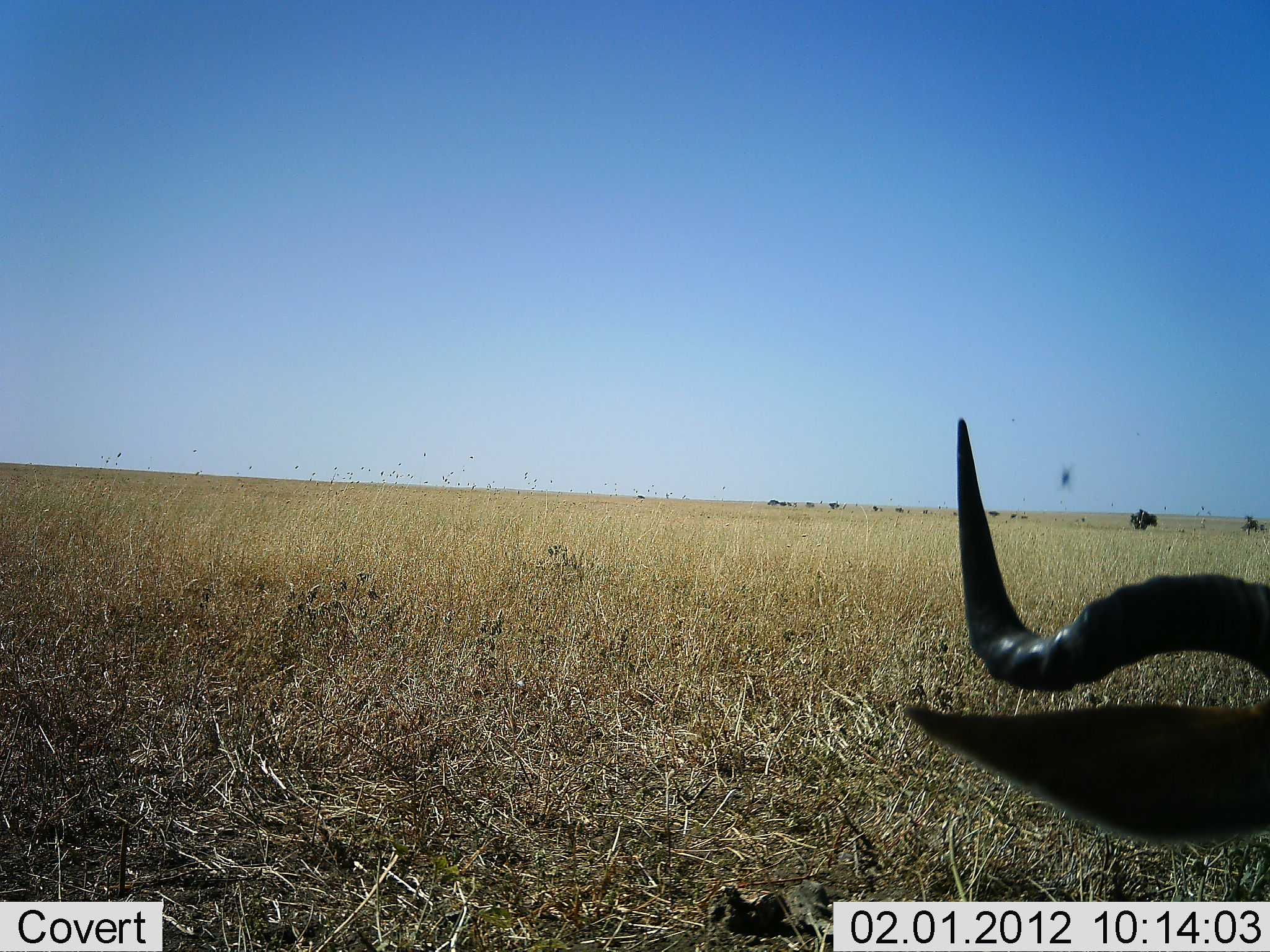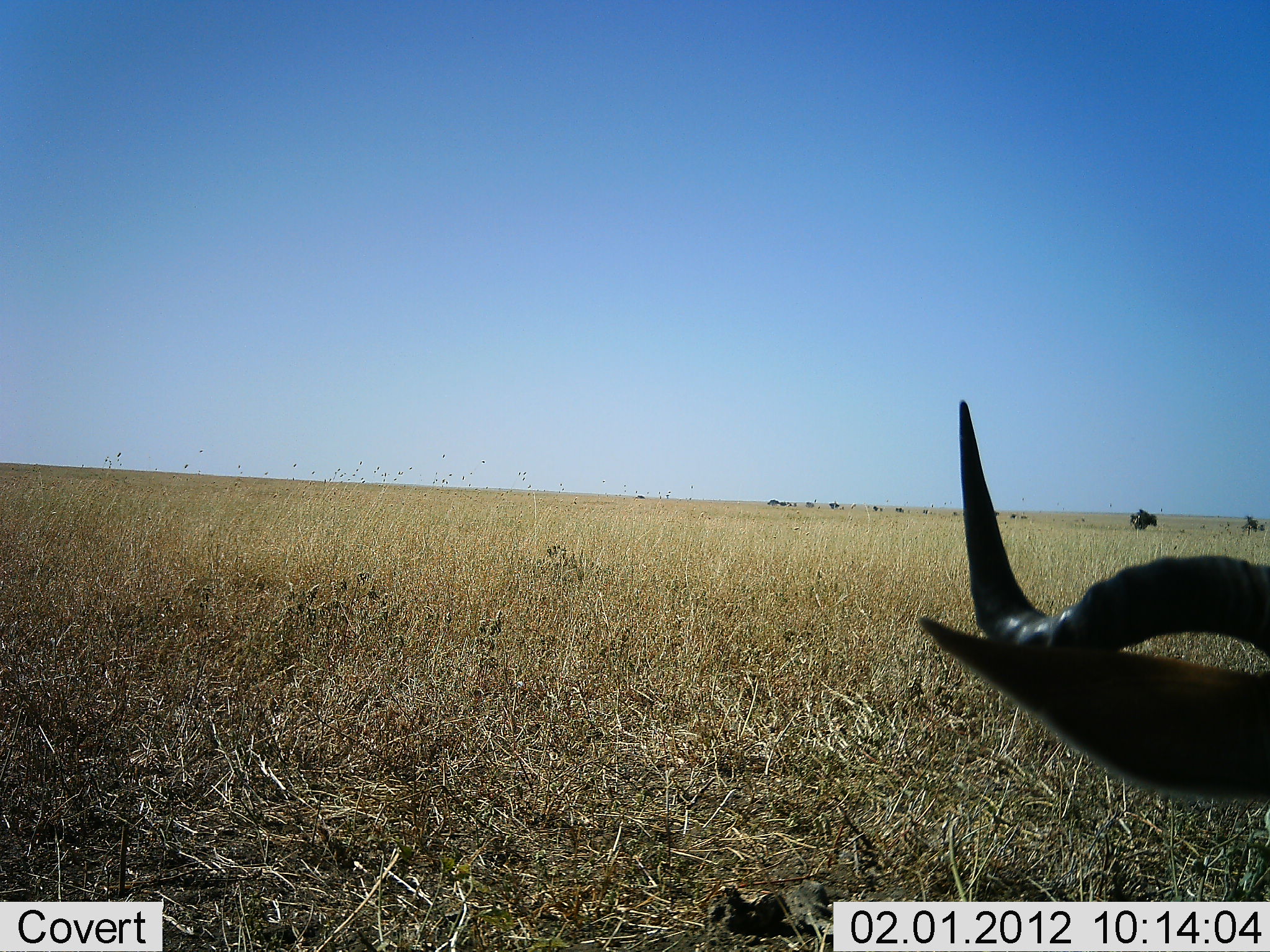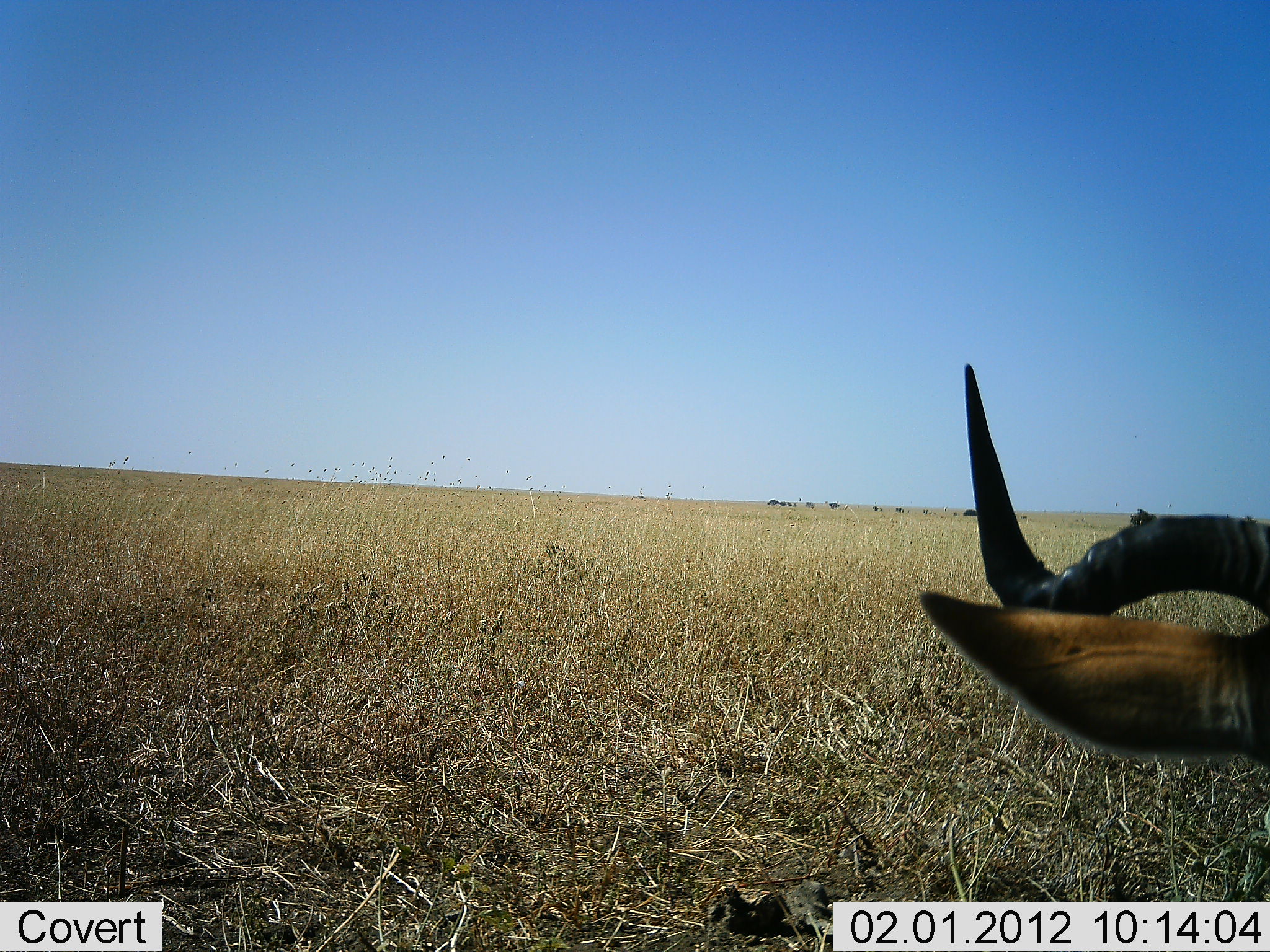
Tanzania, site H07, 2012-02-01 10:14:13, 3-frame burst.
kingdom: Animalia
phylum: Chordata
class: Mammalia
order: Artiodactyla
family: Bovidae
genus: Connochaetes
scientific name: Connochaetes taurinus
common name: blue wildebeest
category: wildebeest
Wildebeest (blue wildebeest) (Connochaetes taurinus), count 1. Behavior (volunteer vote fractions): standing 43%, resting 57%, moving 0%, interacting 0%. Young present (vote fraction): 0%. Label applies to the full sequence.